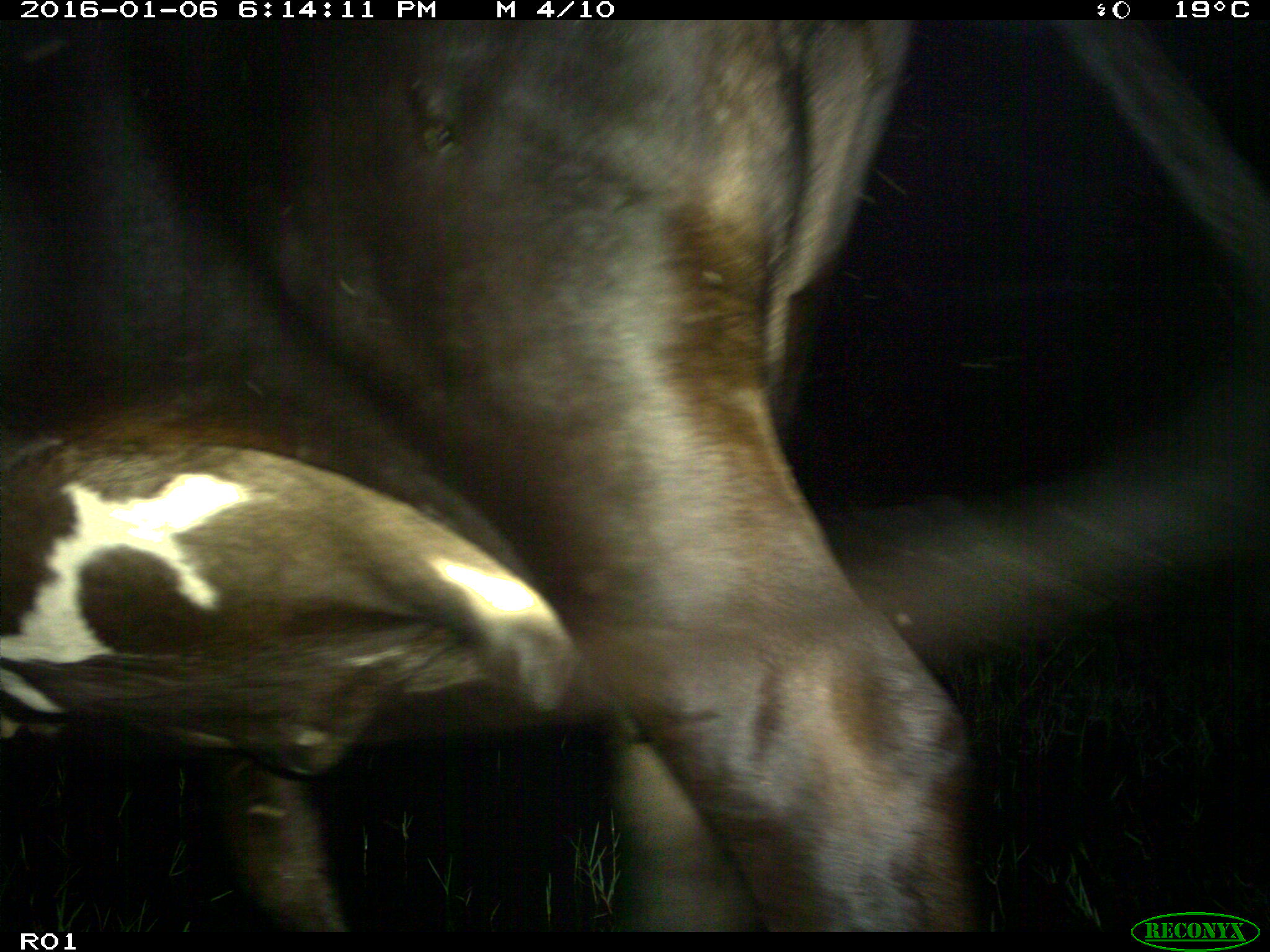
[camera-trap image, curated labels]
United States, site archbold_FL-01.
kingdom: Animalia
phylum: Chordata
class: Mammalia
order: Artiodactyla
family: Bovidae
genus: Bos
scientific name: Bos taurus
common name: domestic cow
Bos taurus (domestic cow).